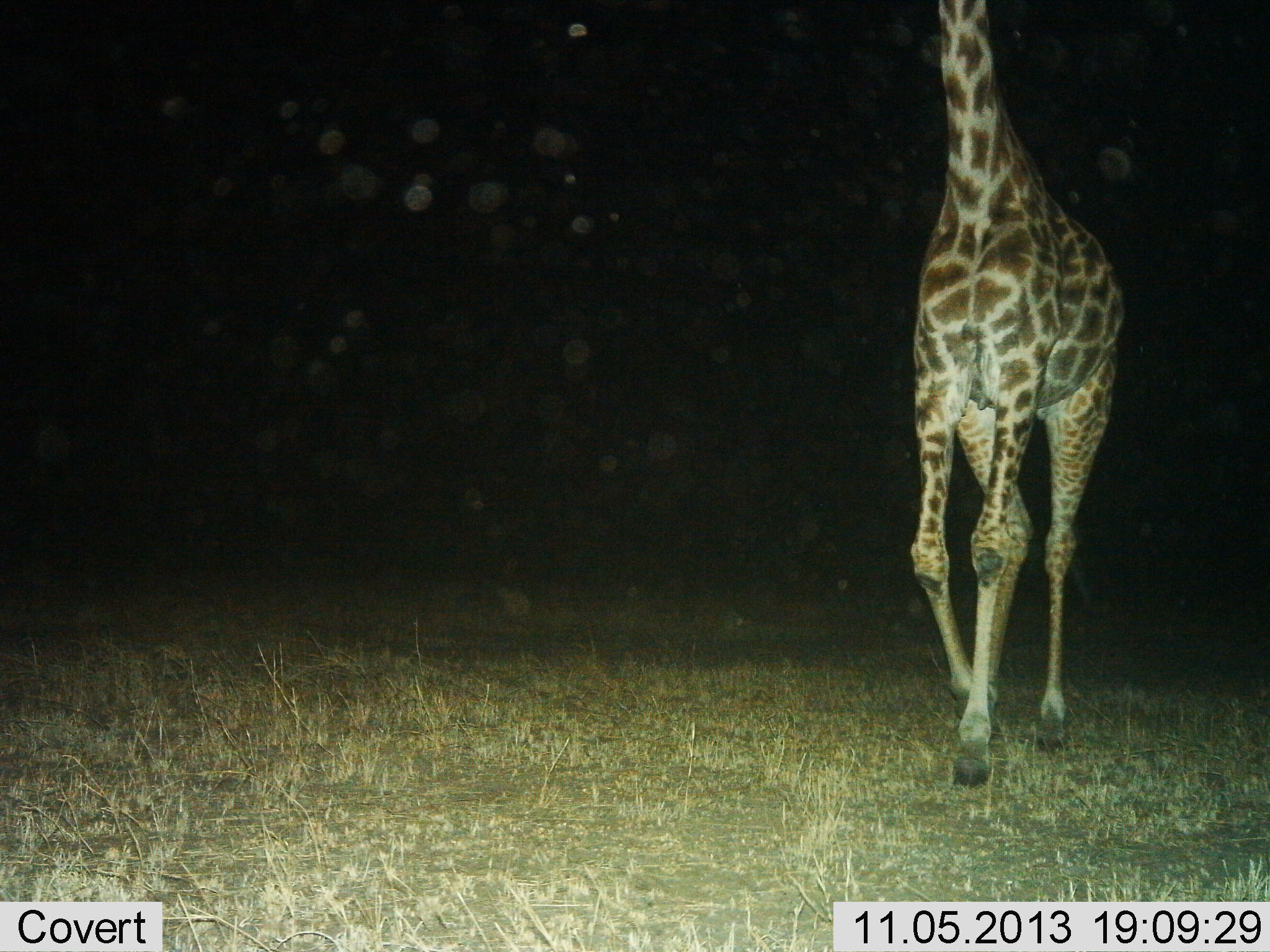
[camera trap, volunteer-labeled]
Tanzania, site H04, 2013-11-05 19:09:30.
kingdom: Animalia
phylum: Chordata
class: Mammalia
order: Artiodactyla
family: Giraffidae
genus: Giraffa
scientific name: Giraffa camelopardalis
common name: giraffe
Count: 1.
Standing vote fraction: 20%.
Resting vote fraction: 3%.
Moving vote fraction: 91%.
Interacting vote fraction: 3%.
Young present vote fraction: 3%.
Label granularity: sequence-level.